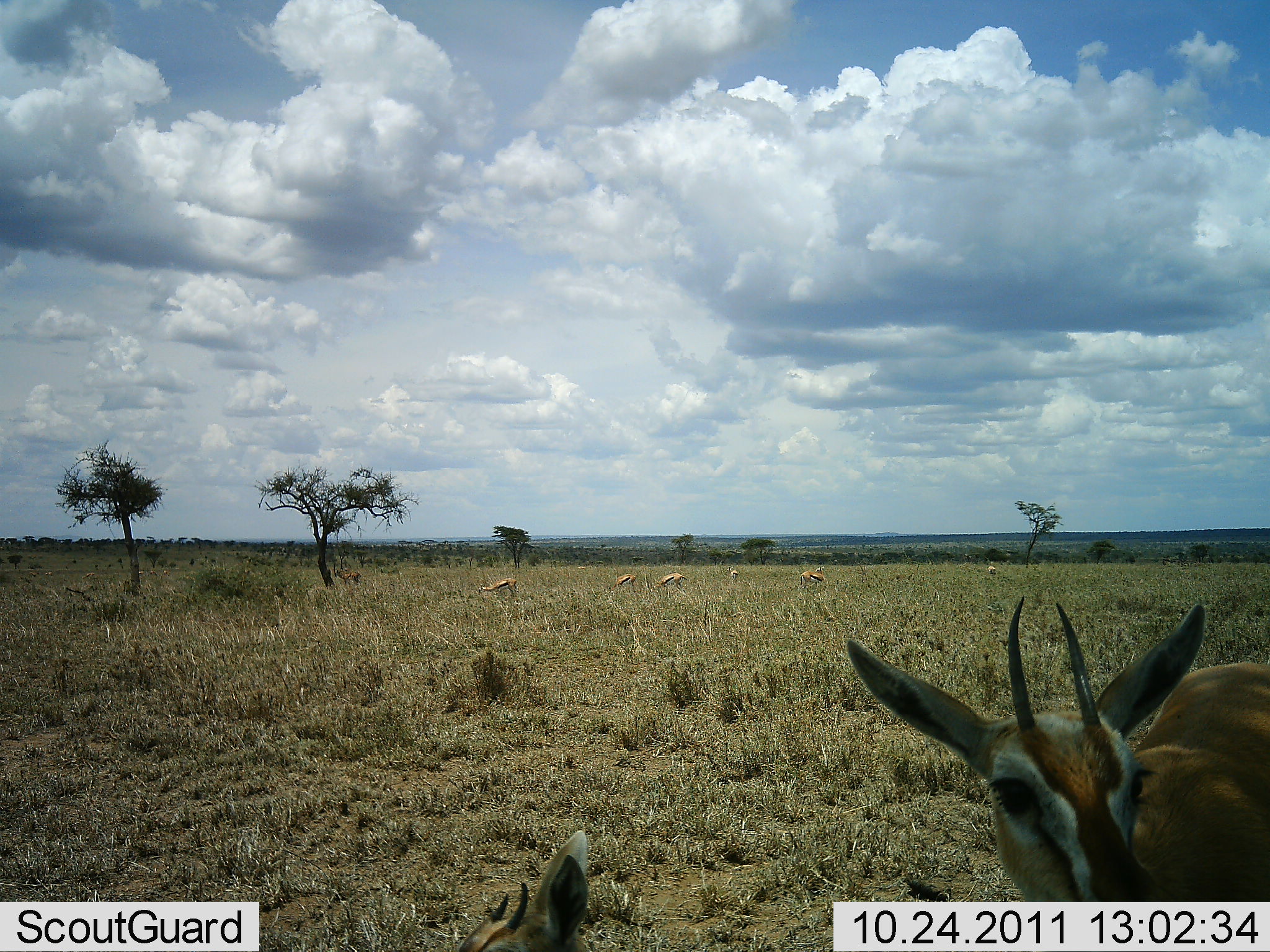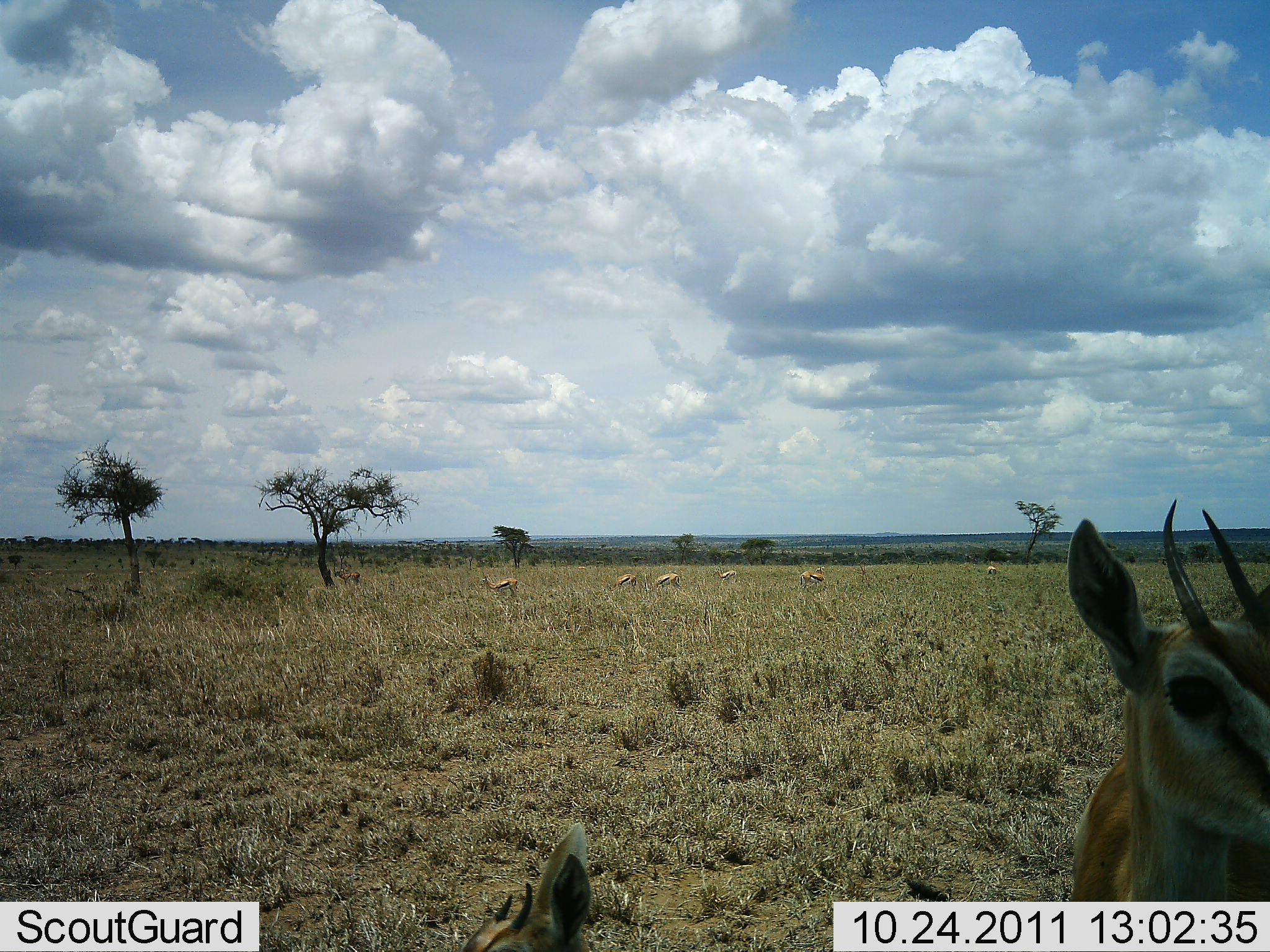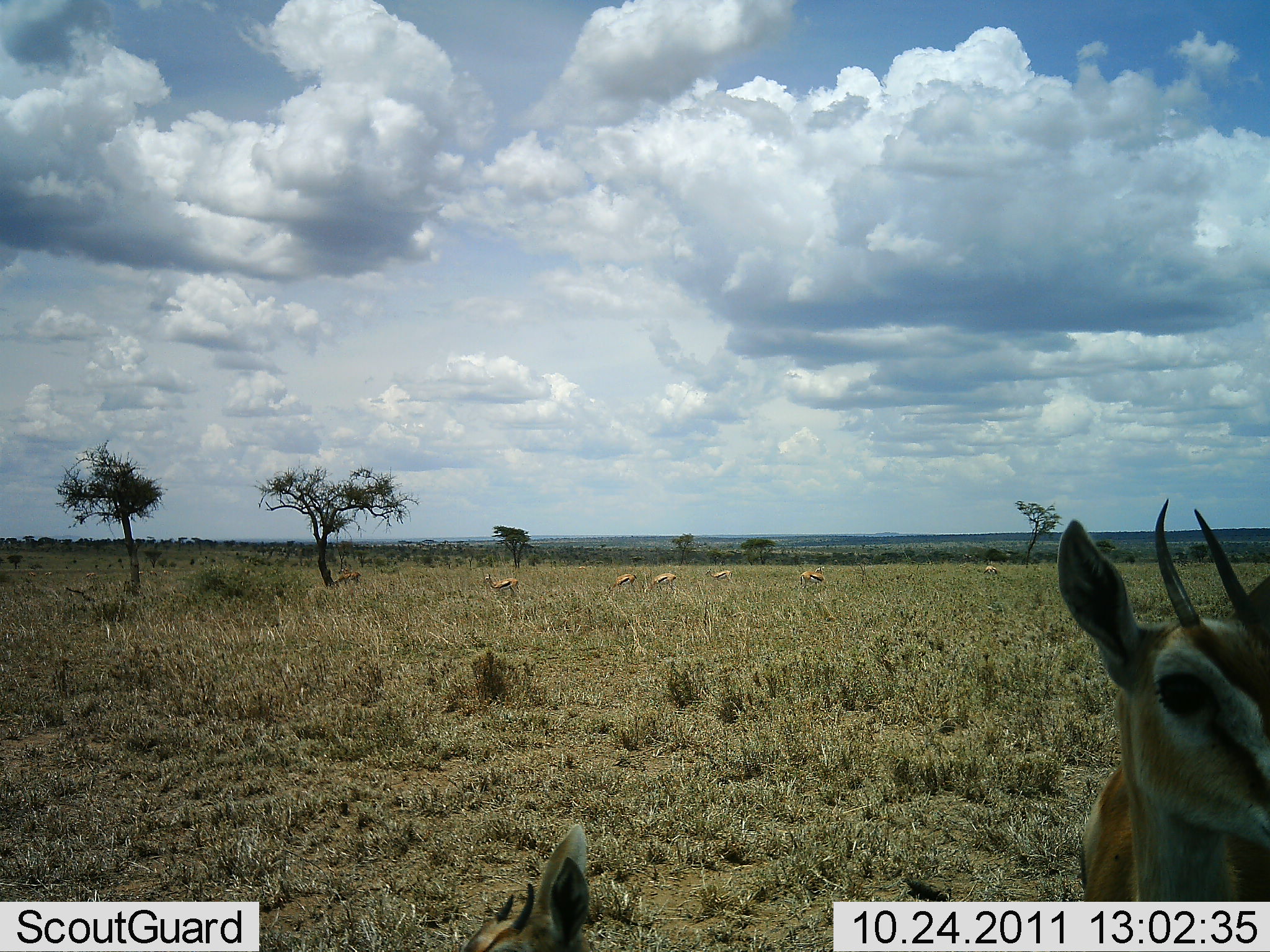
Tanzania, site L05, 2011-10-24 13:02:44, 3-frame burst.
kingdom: Animalia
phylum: Chordata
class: Mammalia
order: Artiodactyla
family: Bovidae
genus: Eudorcas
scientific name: Eudorcas thomsonii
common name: thomson's gazelle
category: gazellethomsons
Gazellethomsons (thomson's gazelle) (Eudorcas thomsonii), count 8. Behavior (volunteer vote fractions): standing 92%, resting 23%, moving 15%, interacting 8%. Young present (vote fraction): 0%. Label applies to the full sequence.